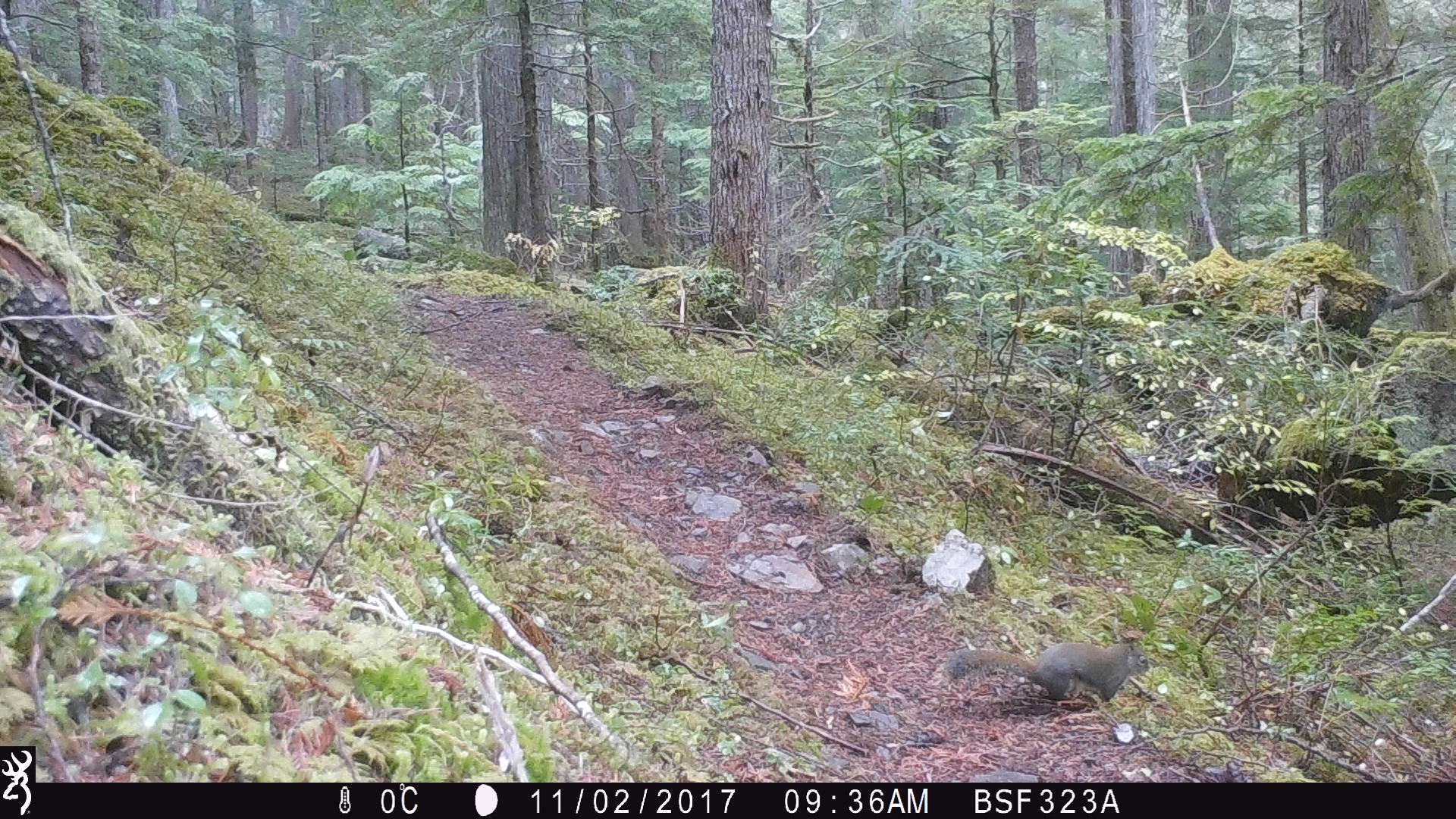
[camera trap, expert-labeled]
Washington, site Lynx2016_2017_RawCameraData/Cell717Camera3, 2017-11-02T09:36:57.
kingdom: Animalia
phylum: Chordata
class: Mammalia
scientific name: Mammalia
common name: small mammal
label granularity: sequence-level